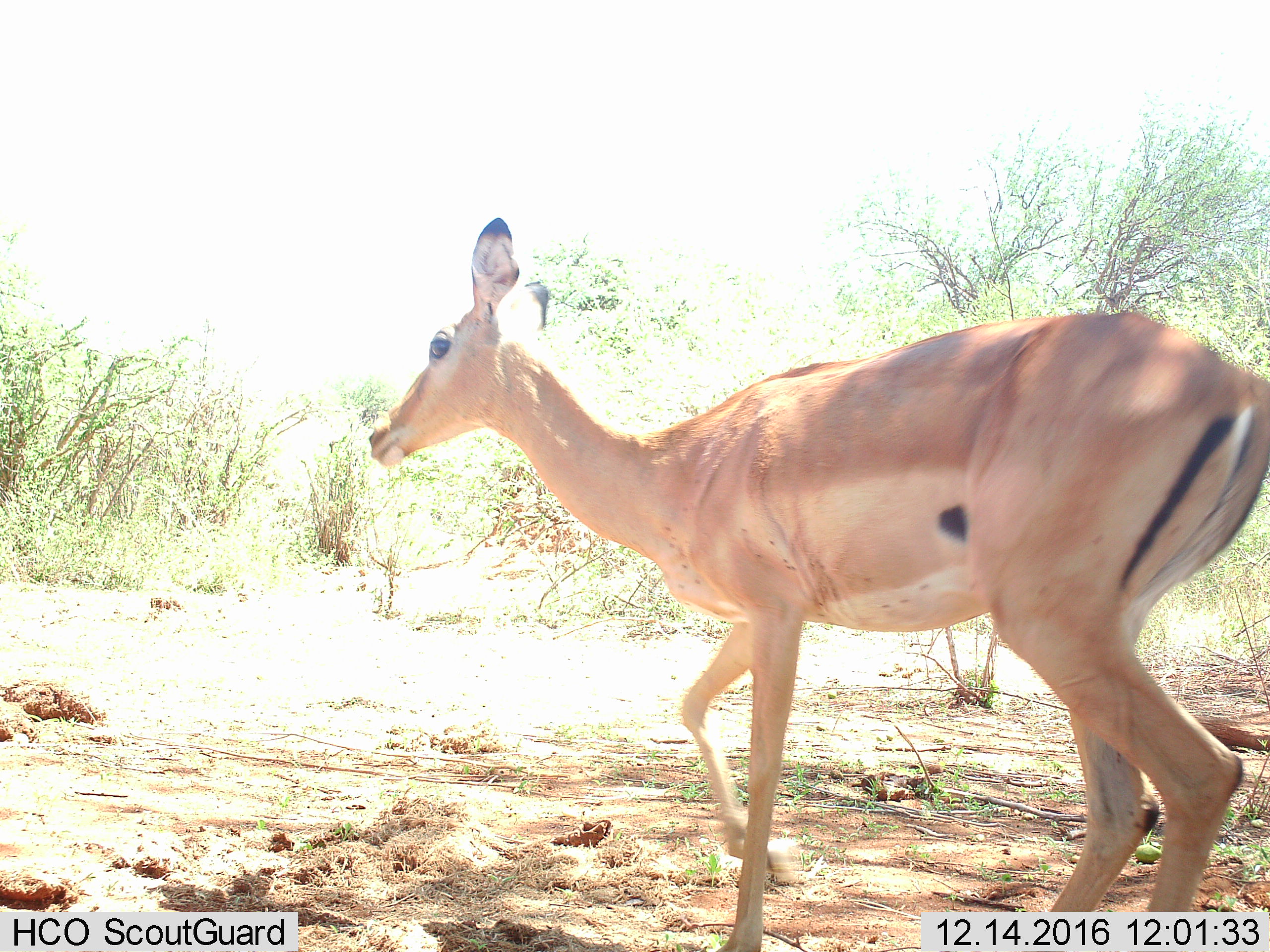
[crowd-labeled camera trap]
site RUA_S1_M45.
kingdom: Animalia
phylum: Chordata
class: Mammalia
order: Artiodactyla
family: Bovidae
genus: Aepyceros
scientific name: Aepyceros melampus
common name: impala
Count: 1.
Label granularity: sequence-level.